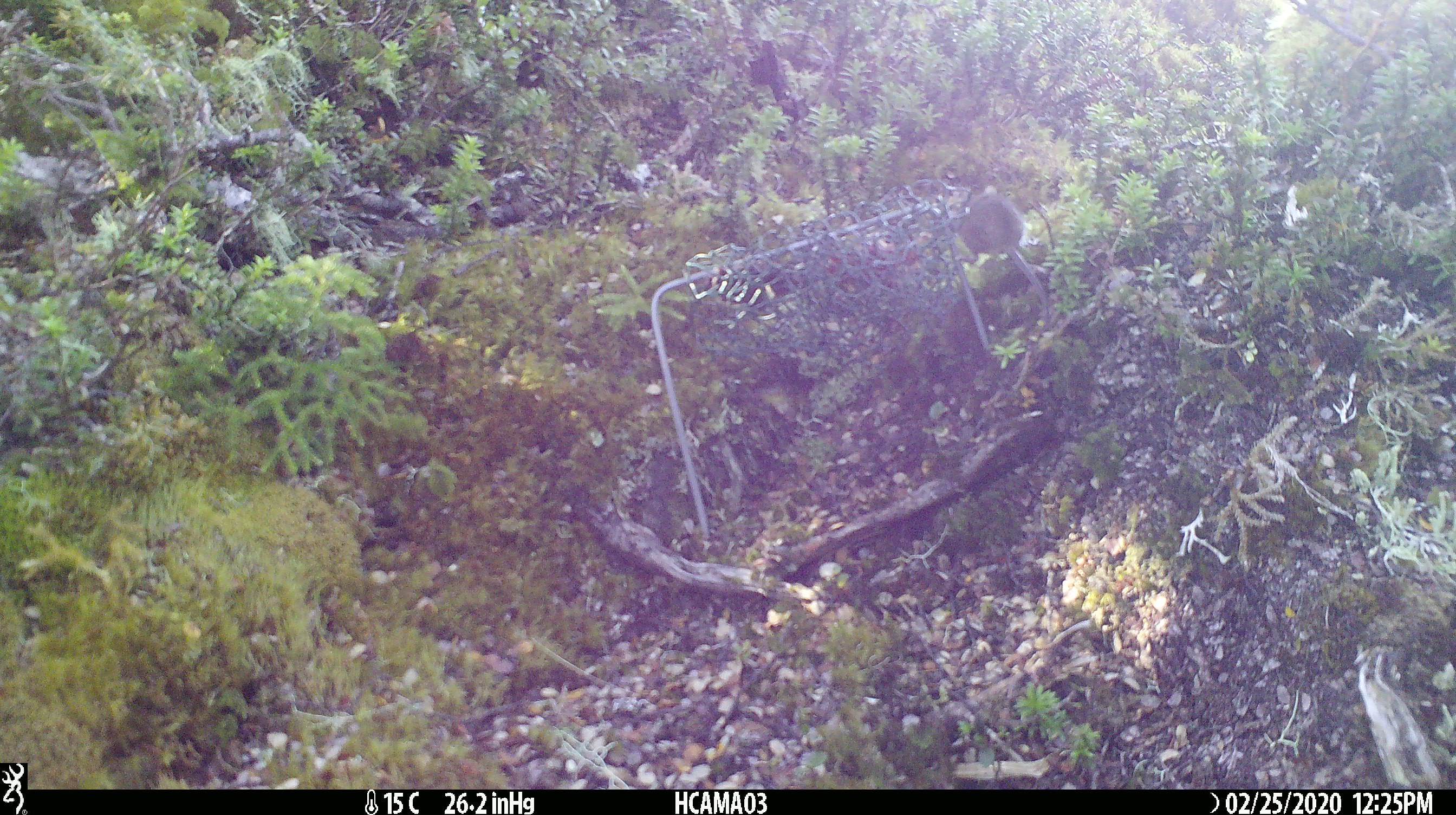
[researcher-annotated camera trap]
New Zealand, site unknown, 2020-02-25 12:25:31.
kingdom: Animalia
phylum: Chordata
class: Mammalia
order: Rodentia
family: Muridae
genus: Mus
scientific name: Mus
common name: mouse